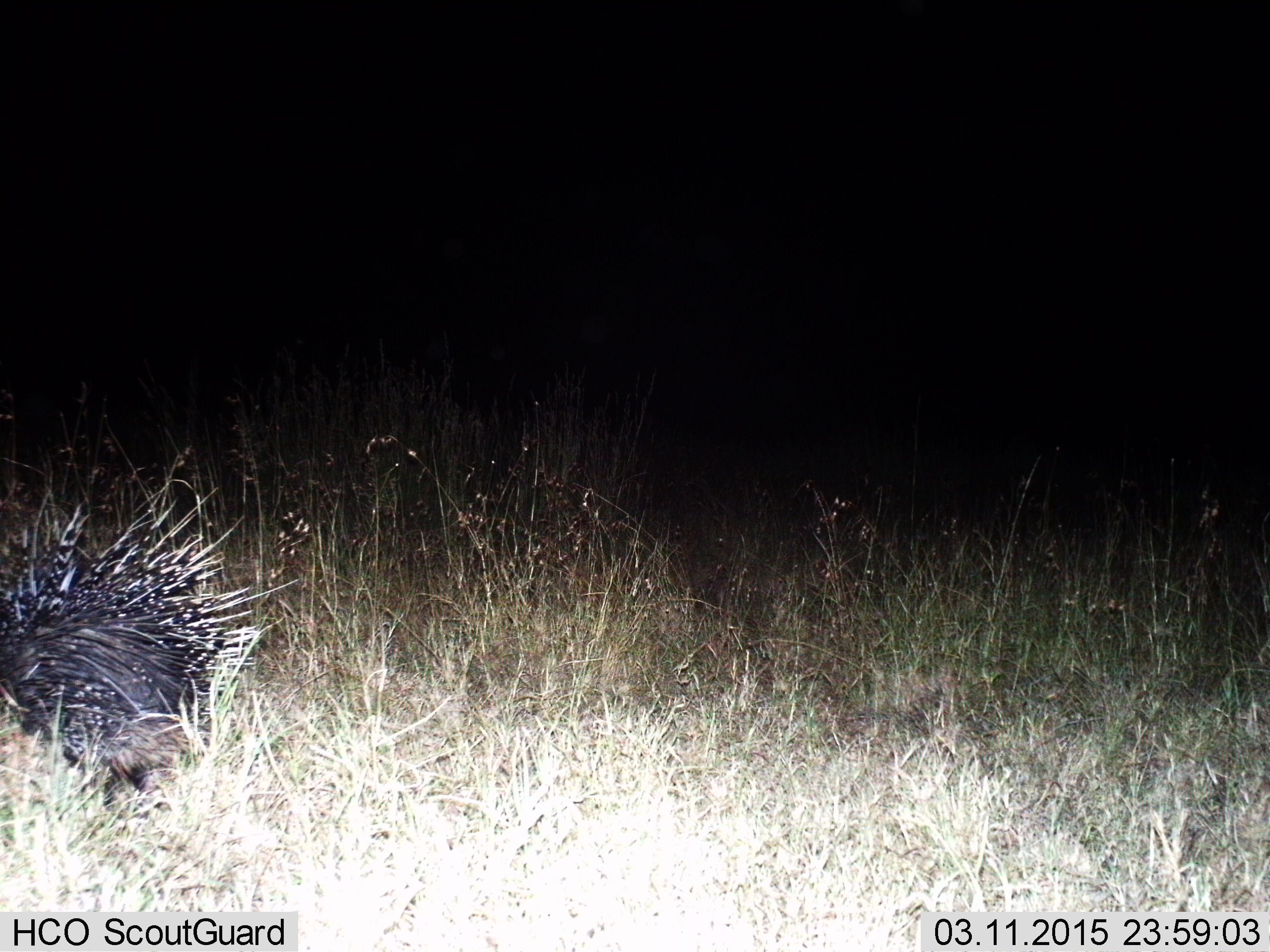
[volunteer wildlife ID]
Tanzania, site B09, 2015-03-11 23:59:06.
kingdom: Animalia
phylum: Chordata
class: Mammalia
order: Rodentia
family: Hystricidae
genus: Hystrix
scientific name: Hystrix cristata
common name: crested porcupine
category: porcupine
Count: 1.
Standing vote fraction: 50%.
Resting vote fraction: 0%.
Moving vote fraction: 50%.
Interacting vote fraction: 0%.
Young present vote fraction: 0%.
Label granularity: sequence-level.